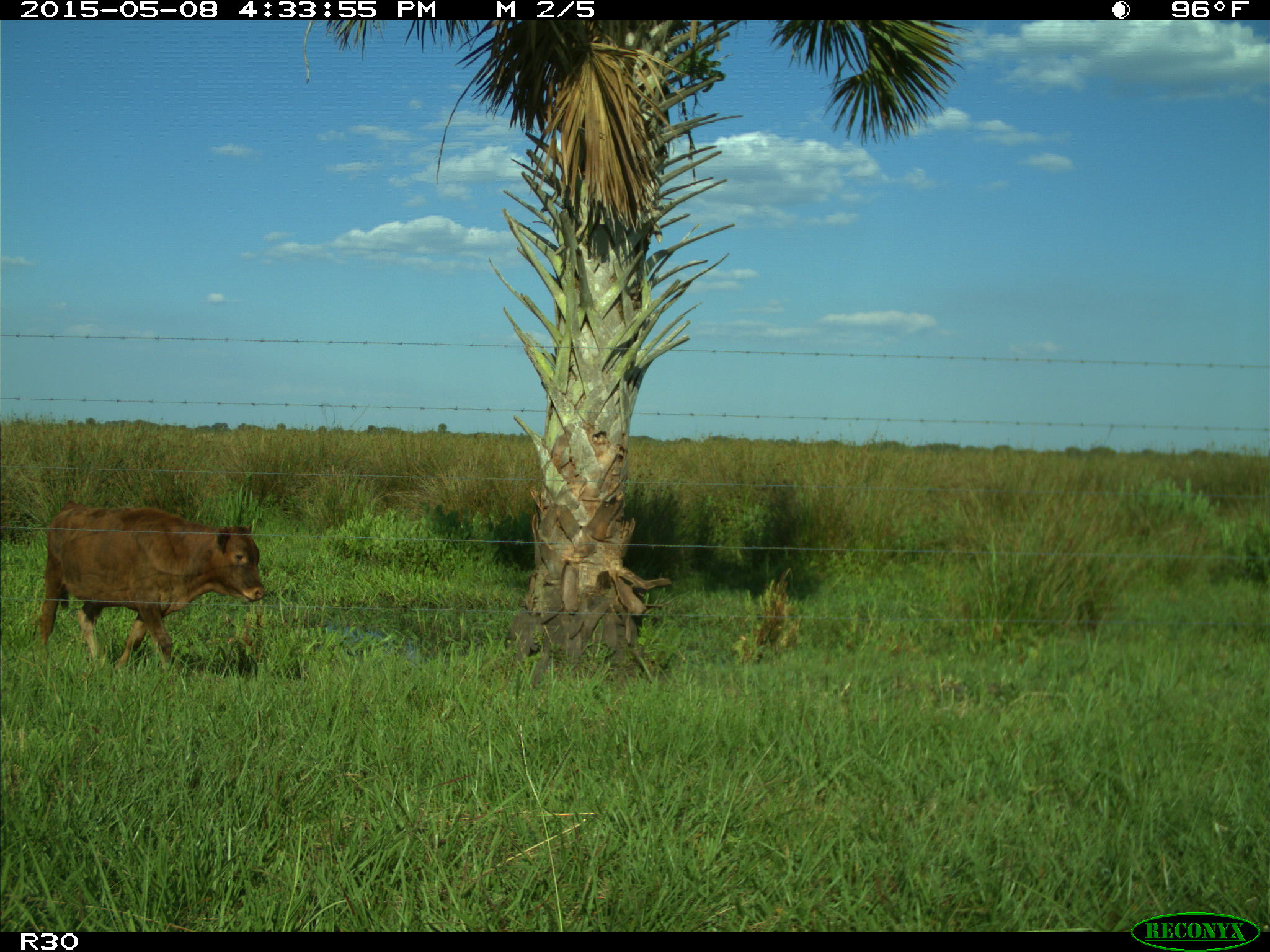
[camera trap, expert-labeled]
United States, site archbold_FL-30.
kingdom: Animalia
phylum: Chordata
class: Mammalia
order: Artiodactyla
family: Bovidae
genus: Bos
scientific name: Bos taurus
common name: domestic cow